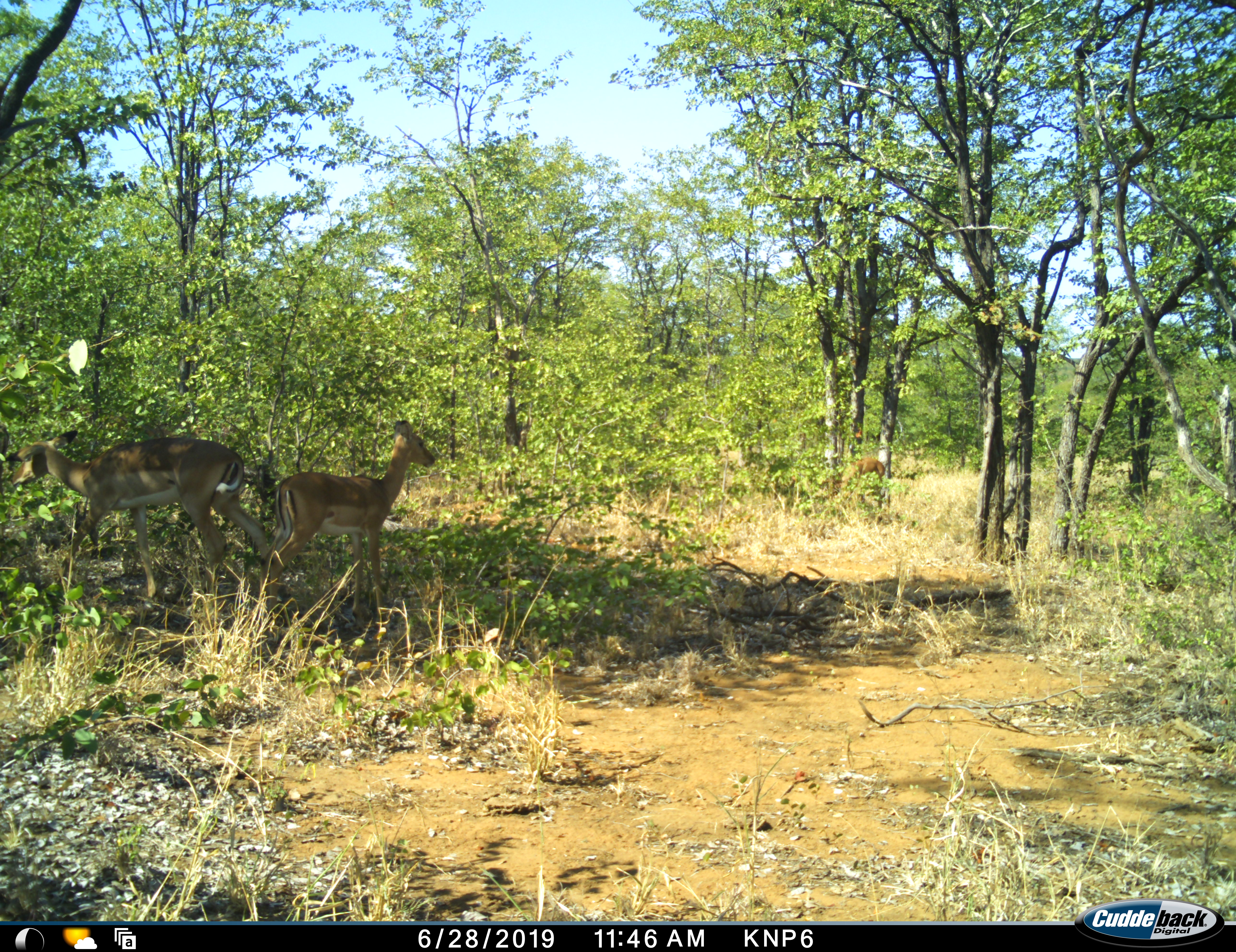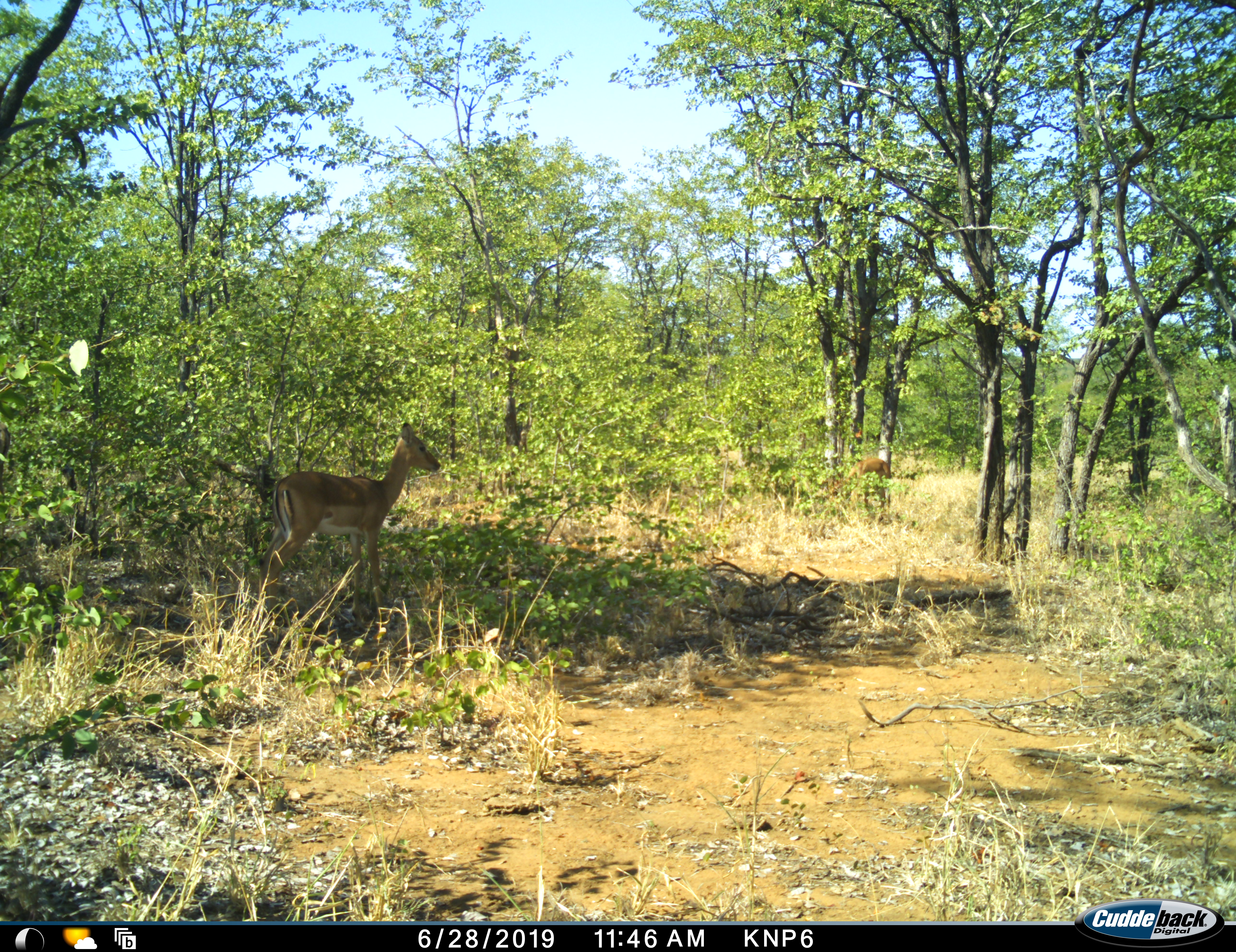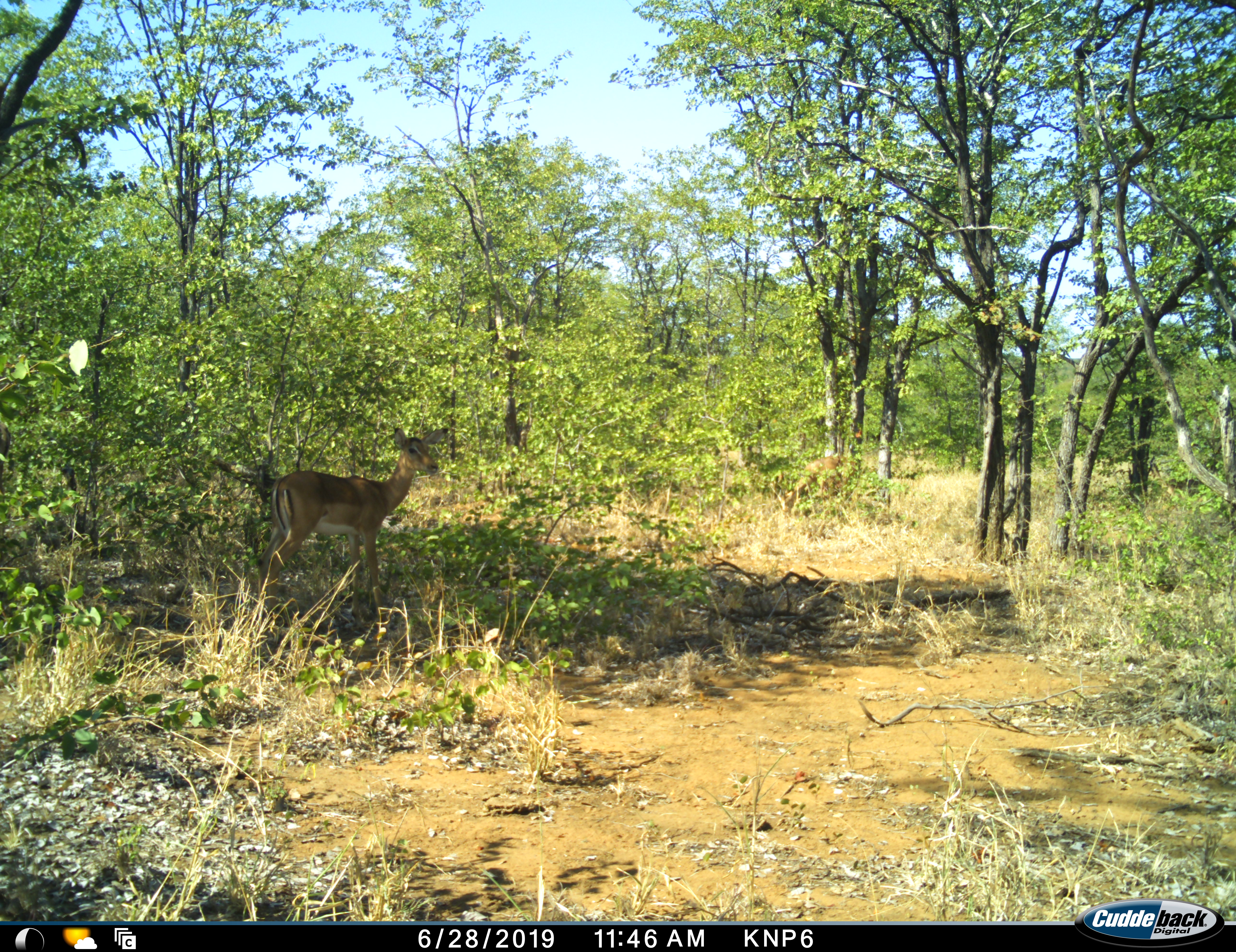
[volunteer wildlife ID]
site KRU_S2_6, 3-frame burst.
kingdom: Animalia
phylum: Chordata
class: Mammalia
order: Artiodactyla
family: Bovidae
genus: Aepyceros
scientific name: Aepyceros melampus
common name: impala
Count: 3.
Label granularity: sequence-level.